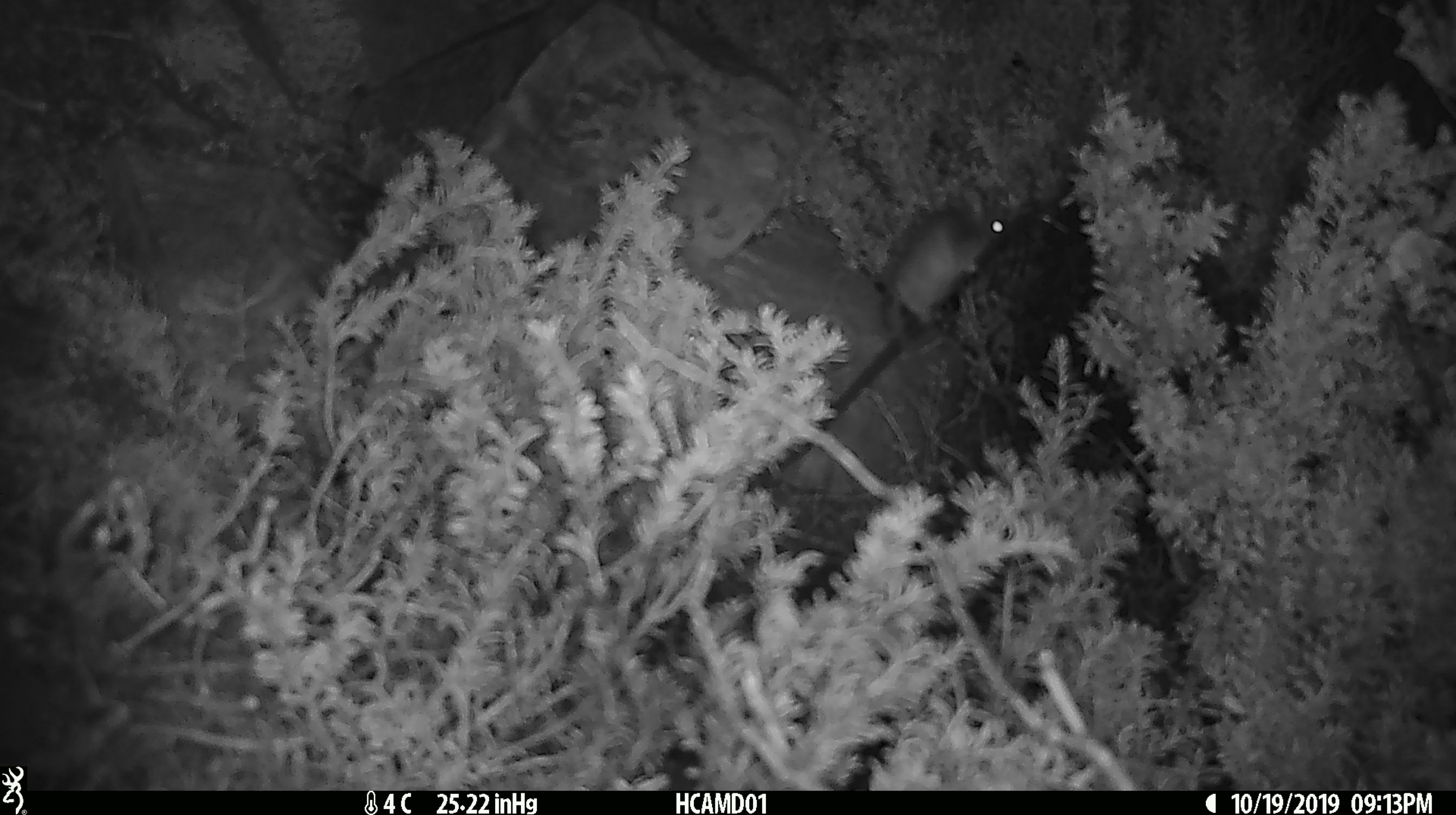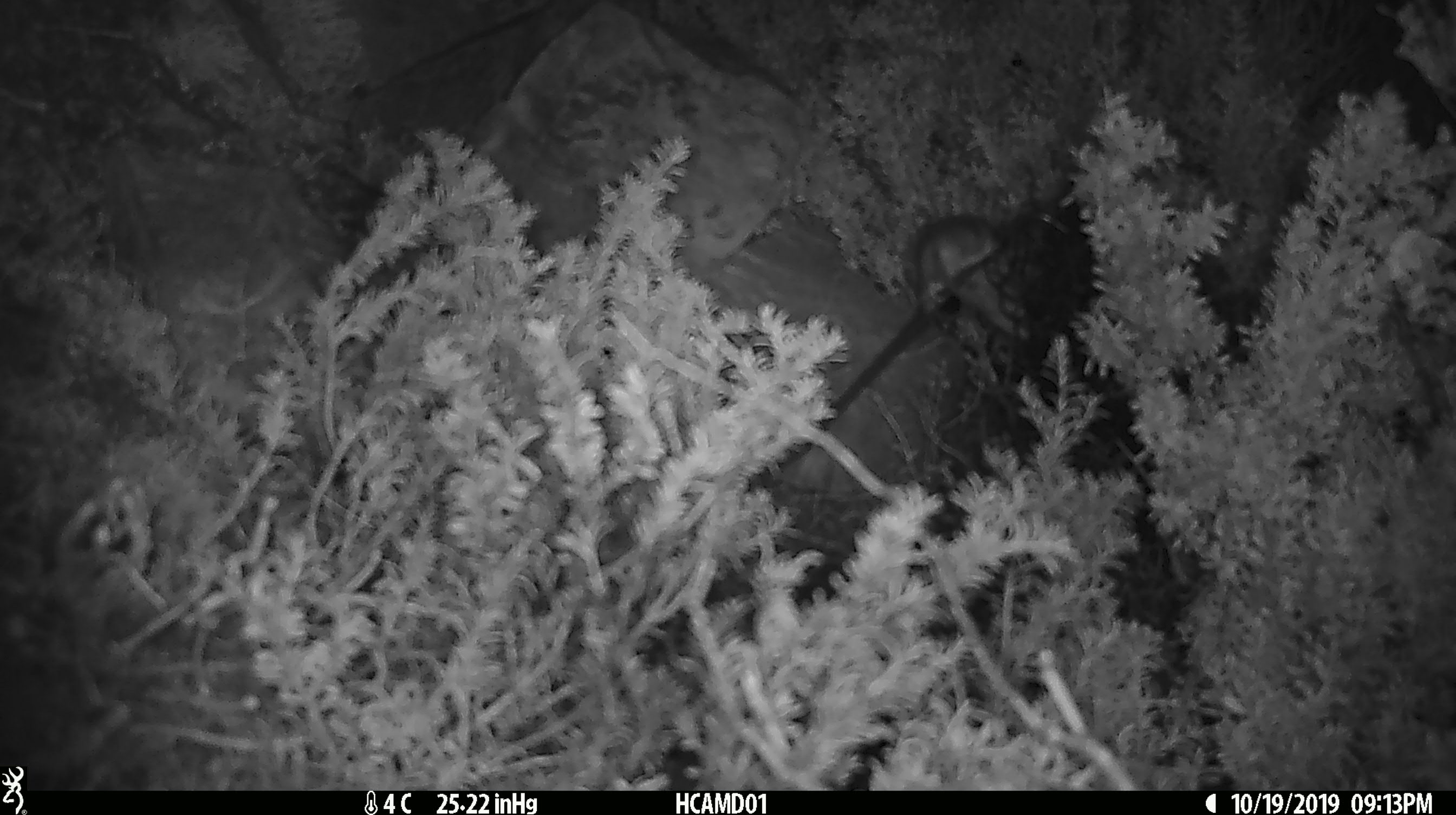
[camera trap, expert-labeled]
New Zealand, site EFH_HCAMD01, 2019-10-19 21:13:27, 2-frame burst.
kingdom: Animalia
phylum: Chordata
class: Mammalia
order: Rodentia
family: Muridae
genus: Mus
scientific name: Mus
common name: mouse